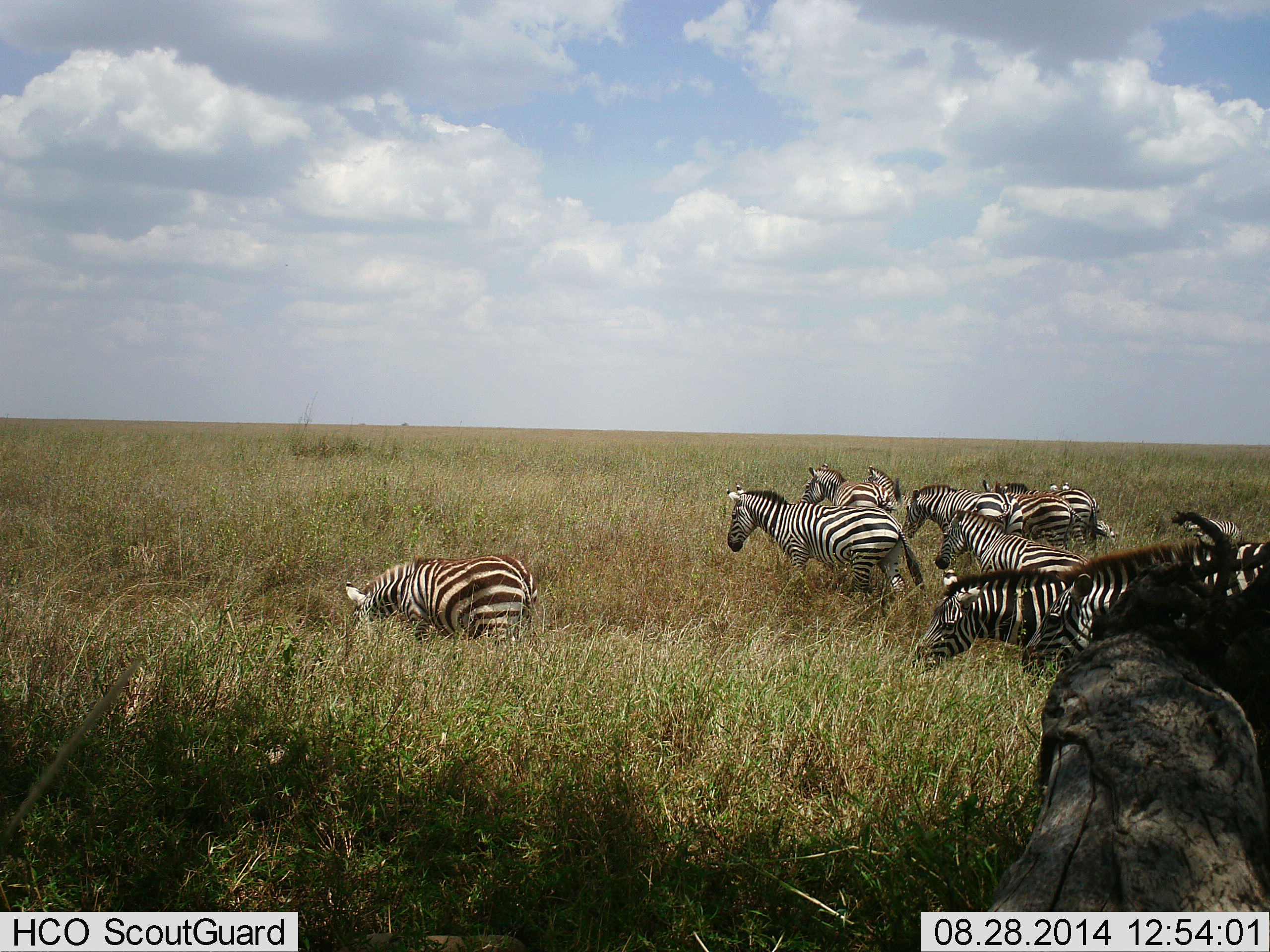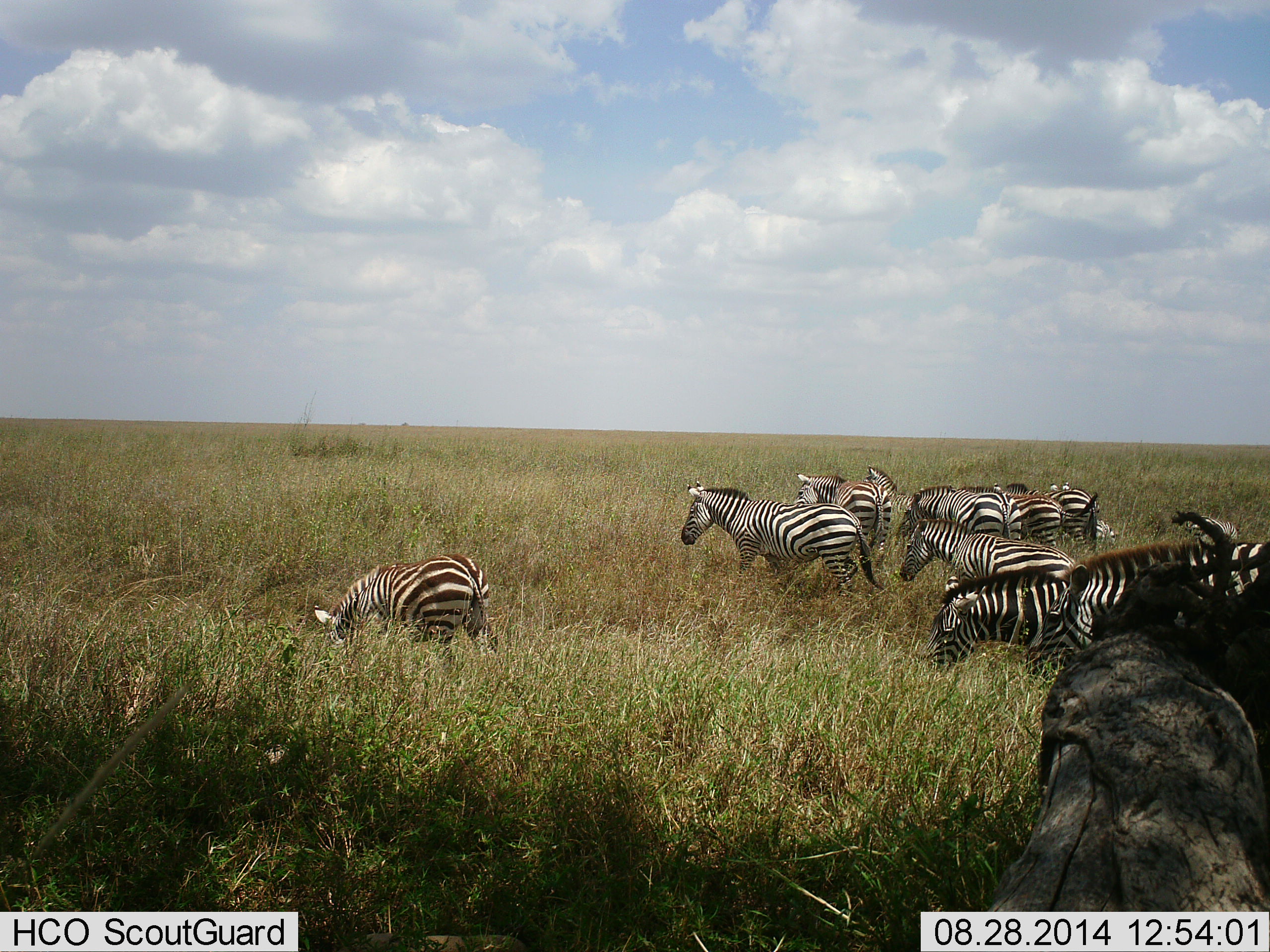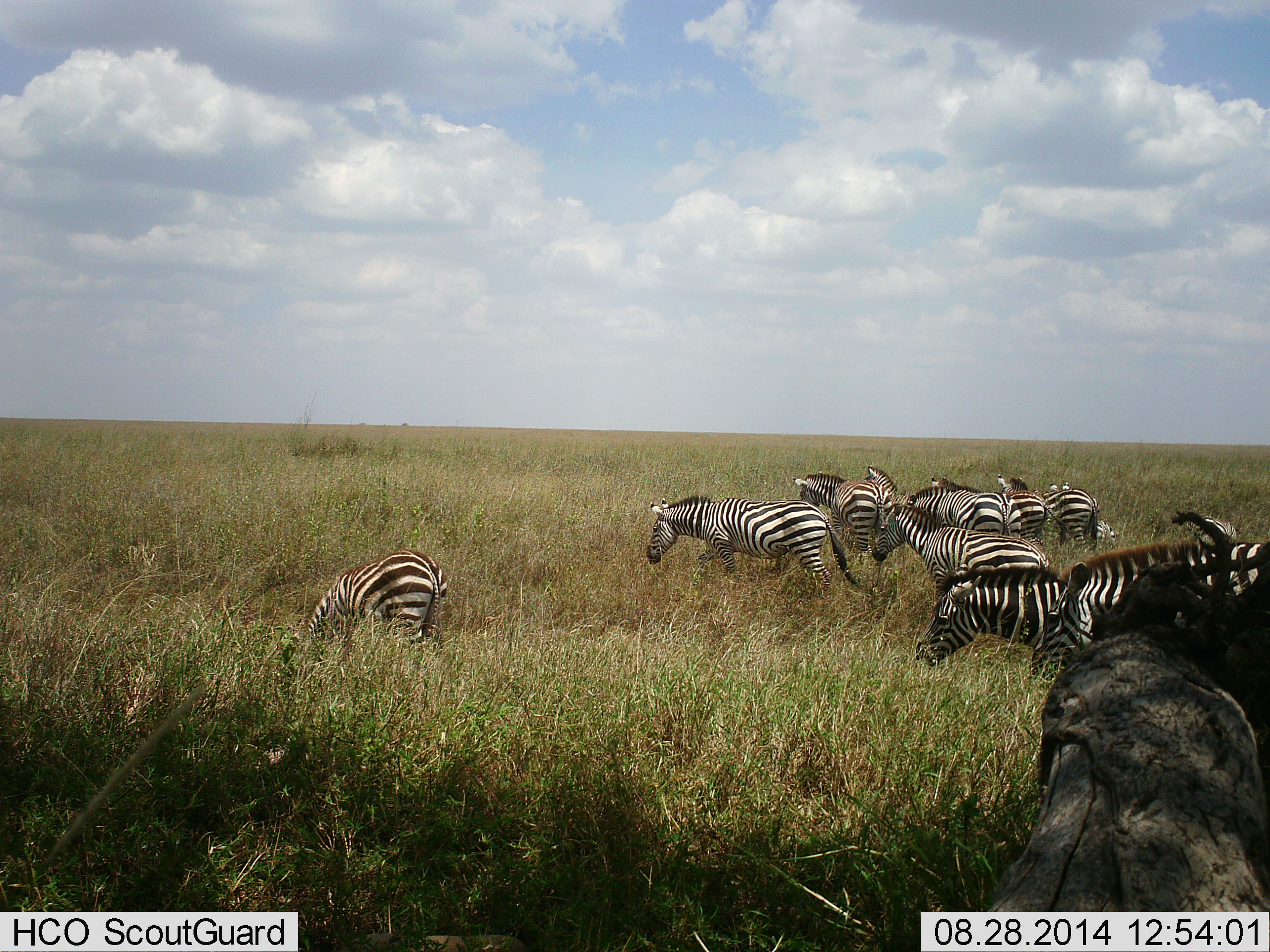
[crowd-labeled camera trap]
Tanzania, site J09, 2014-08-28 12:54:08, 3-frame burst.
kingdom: Animalia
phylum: Chordata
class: Mammalia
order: Perissodactyla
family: Equidae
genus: Equus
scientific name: Equus quagga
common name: plains zebra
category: zebra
Zebra (plains zebra) (Equus quagga), count 11-50. Behavior (volunteer vote fractions): standing 70%, resting 20%, moving 70%, interacting 20%. Young present (vote fraction): 0%. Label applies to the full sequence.